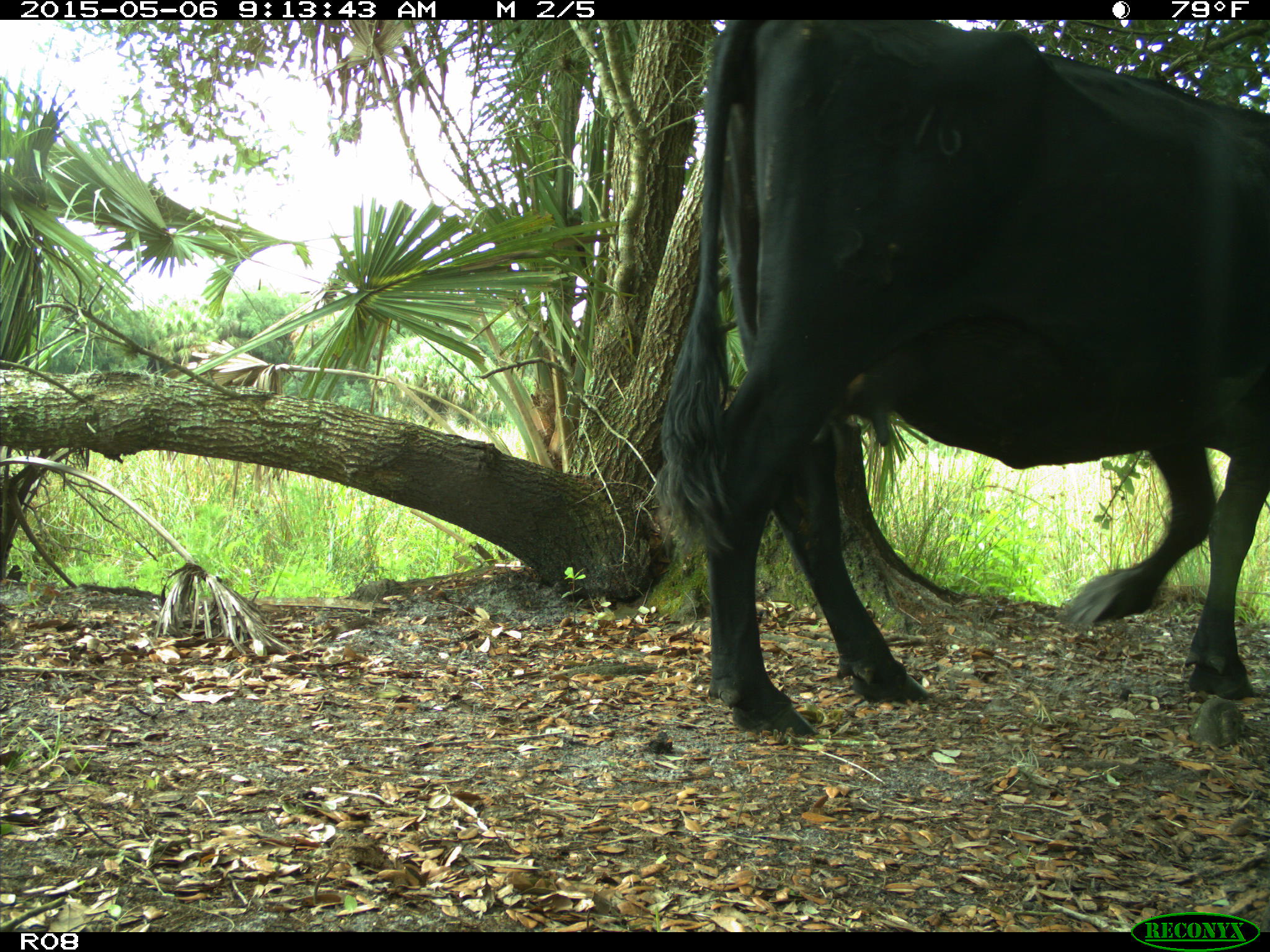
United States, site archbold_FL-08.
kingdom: Animalia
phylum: Chordata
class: Mammalia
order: Artiodactyla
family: Bovidae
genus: Bos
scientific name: Bos taurus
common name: domestic cow